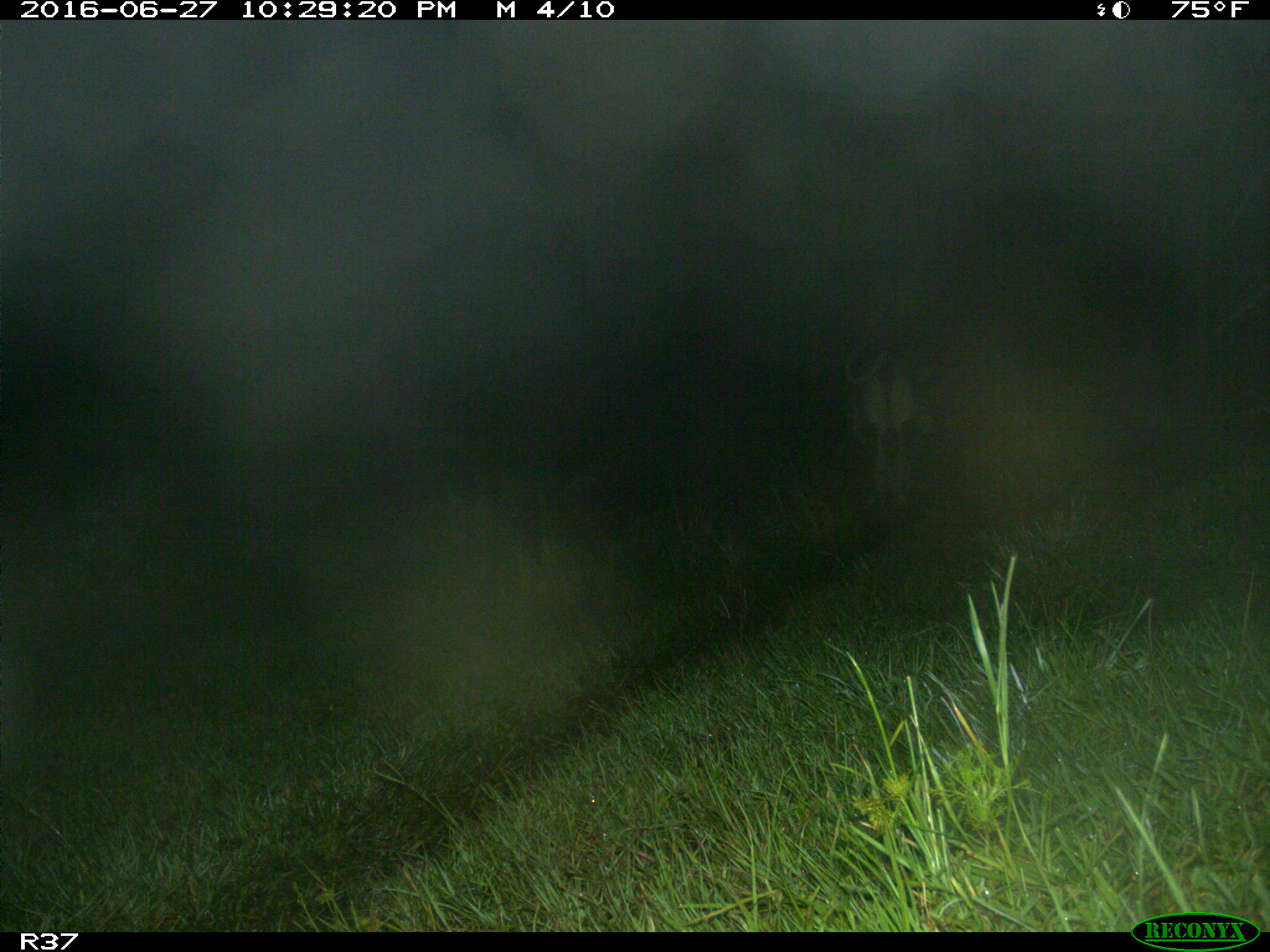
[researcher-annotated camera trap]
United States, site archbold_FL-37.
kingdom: Animalia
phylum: Chordata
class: Mammalia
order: Artiodactyla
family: Bovidae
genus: Bos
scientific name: Bos taurus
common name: domestic cow